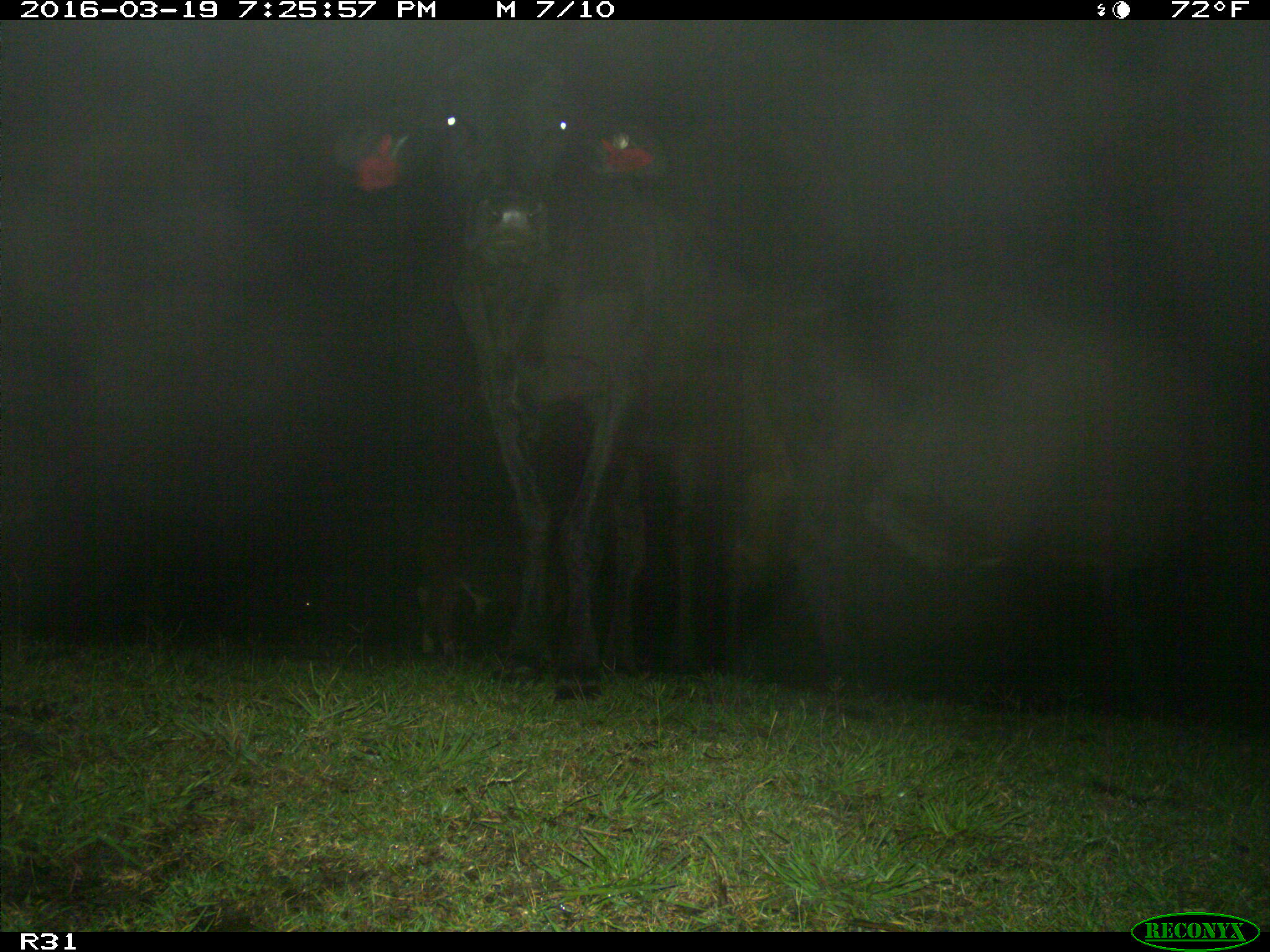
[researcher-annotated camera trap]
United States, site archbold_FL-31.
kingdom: Animalia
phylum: Chordata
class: Mammalia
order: Artiodactyla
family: Bovidae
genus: Bos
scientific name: Bos taurus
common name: domestic cow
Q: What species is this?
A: Bos taurus (domestic cow).